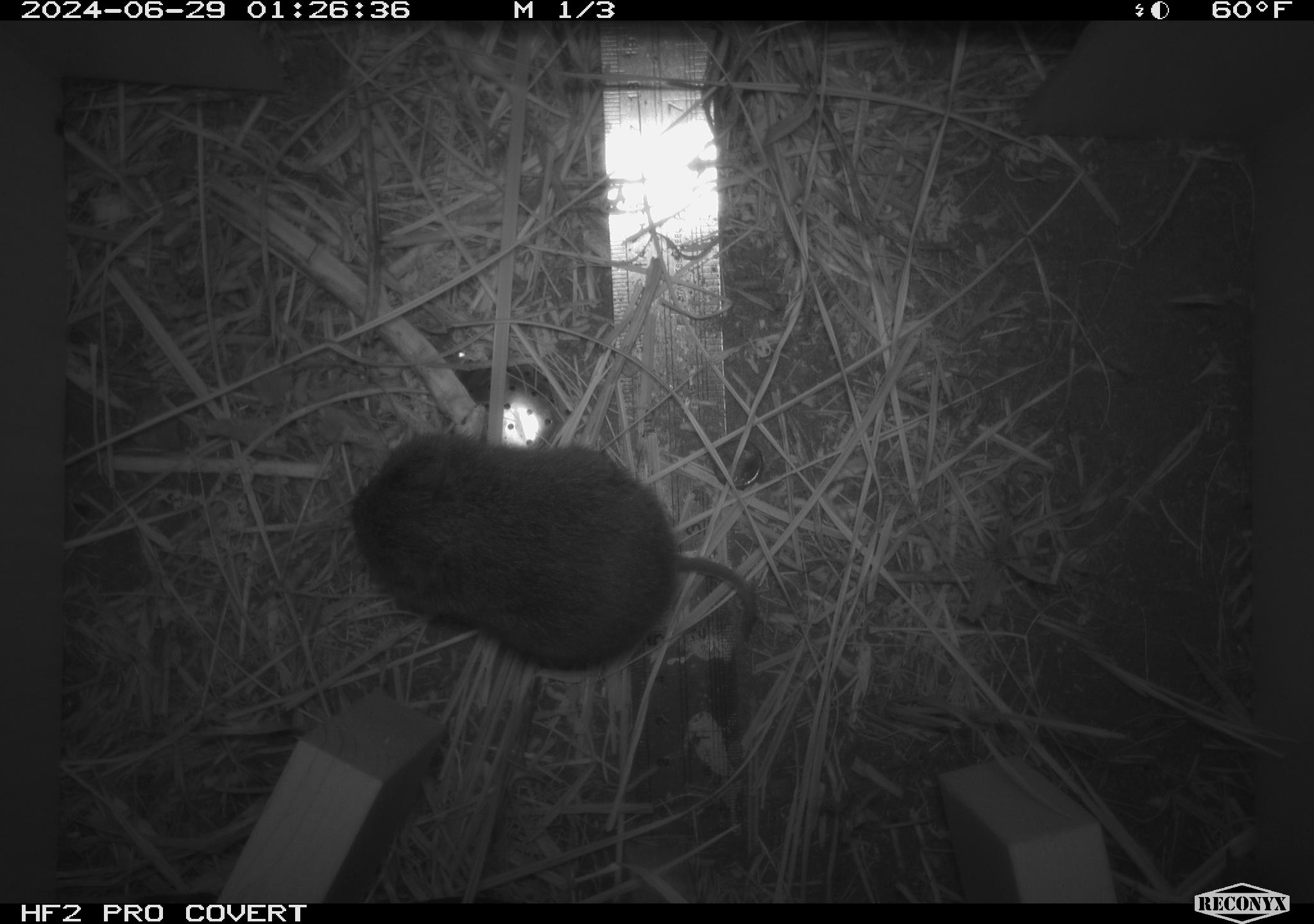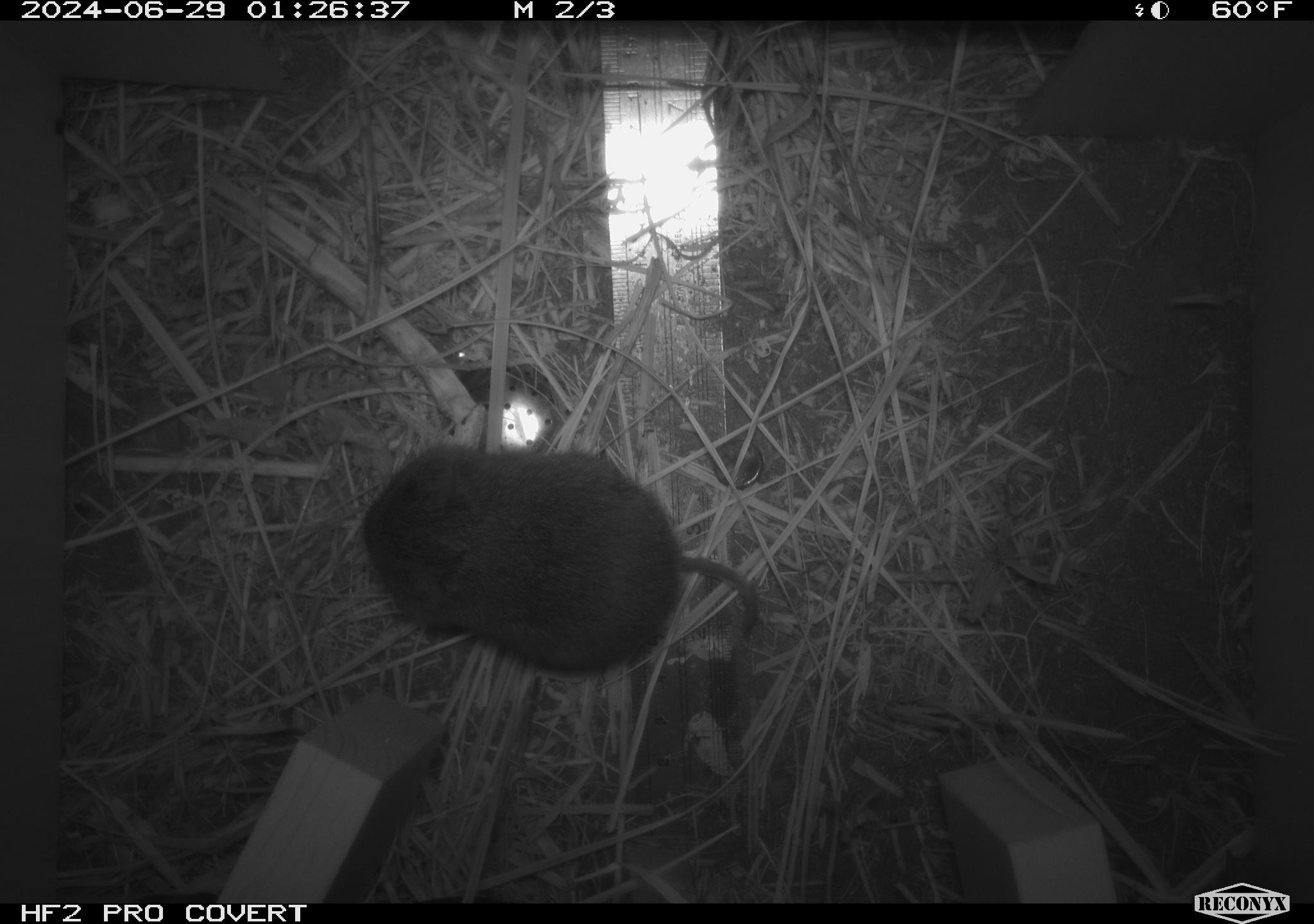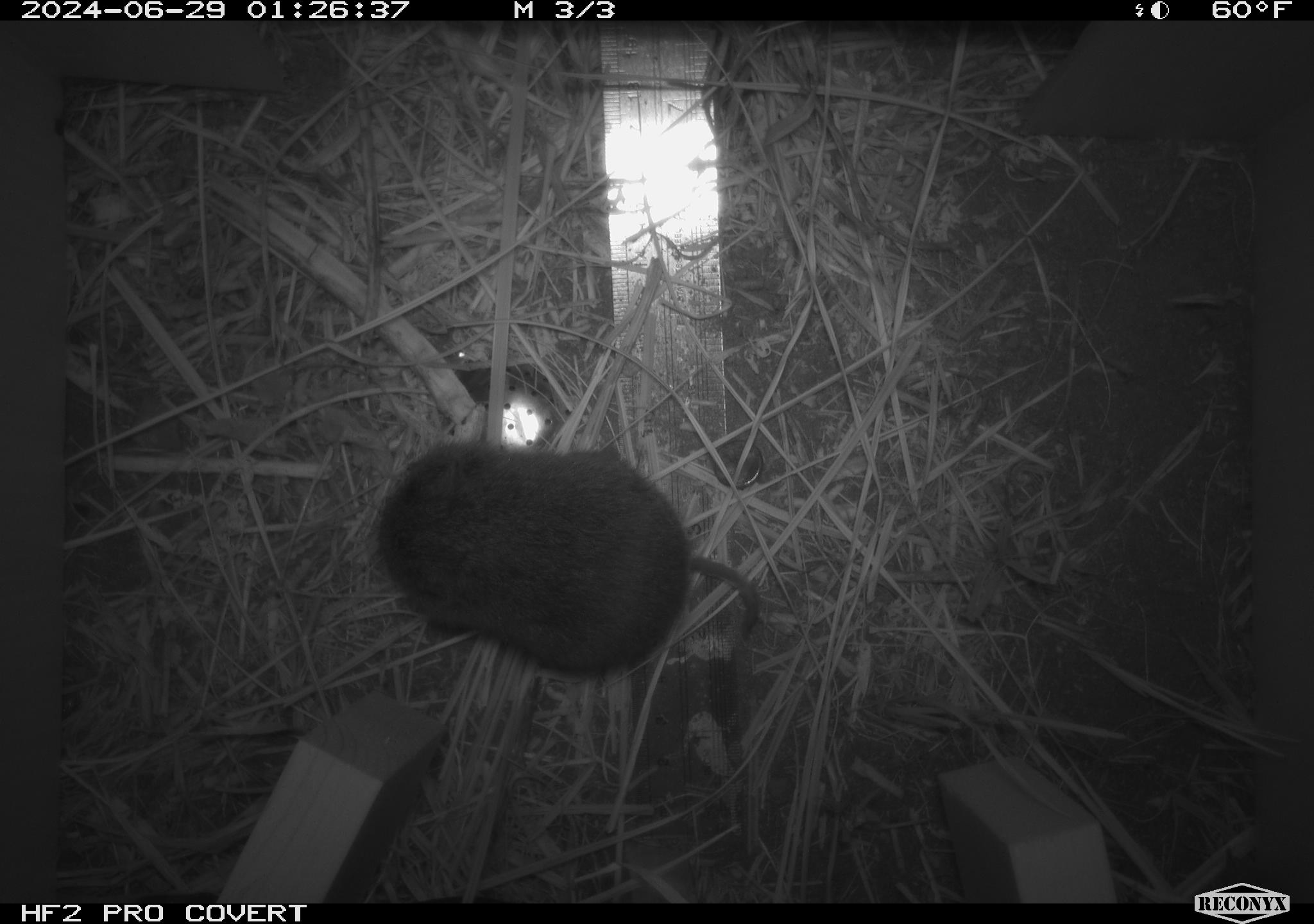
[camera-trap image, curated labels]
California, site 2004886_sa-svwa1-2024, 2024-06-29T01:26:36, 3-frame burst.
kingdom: Animalia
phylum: Chordata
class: Mammalia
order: Rodentia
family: Cricetidae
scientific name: Arvicolinae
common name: voles, lemmings, and muskrats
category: arvicolinae subfamily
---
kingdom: Animalia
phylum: Arthropoda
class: Insecta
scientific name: Insecta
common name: insect